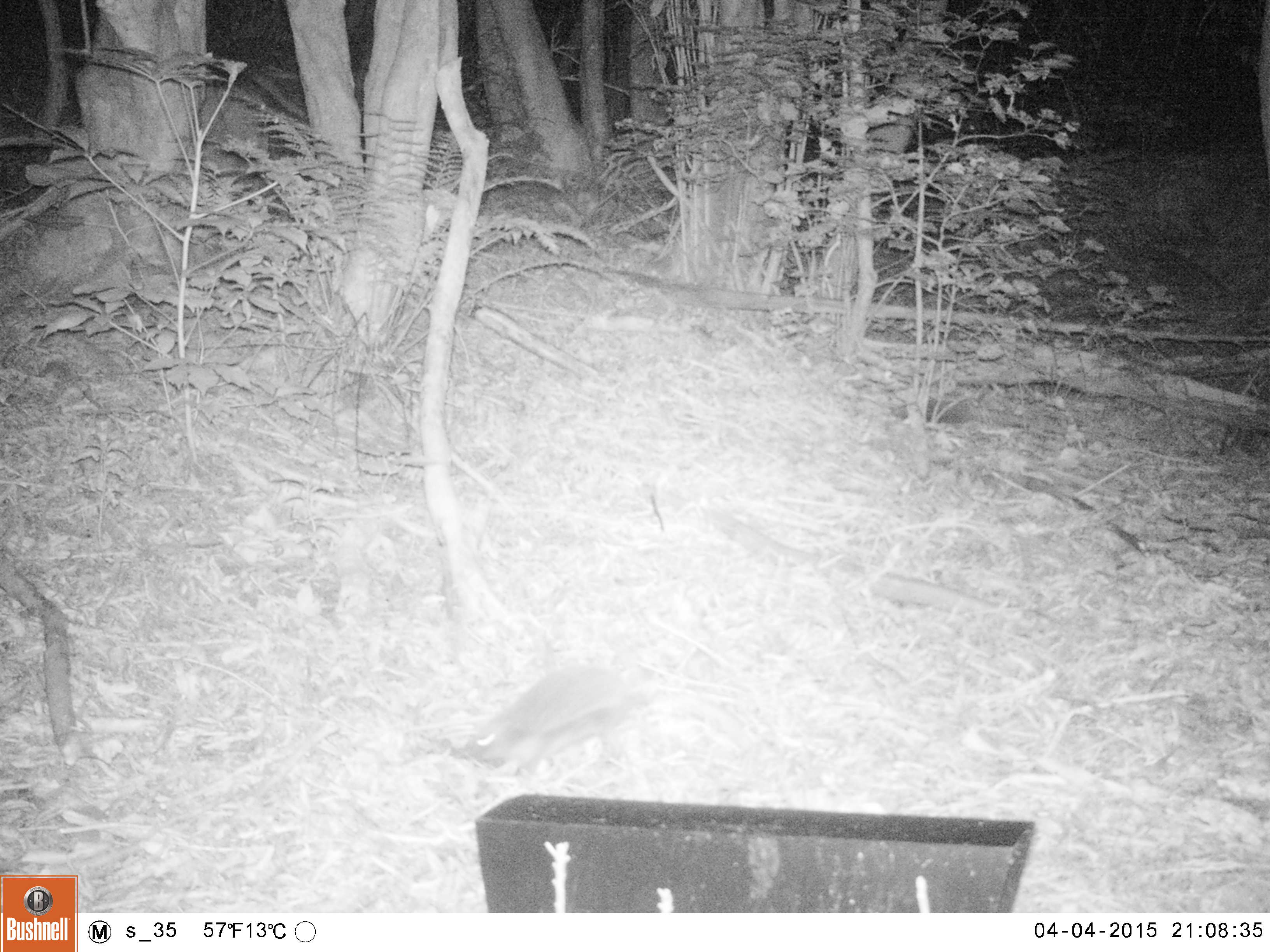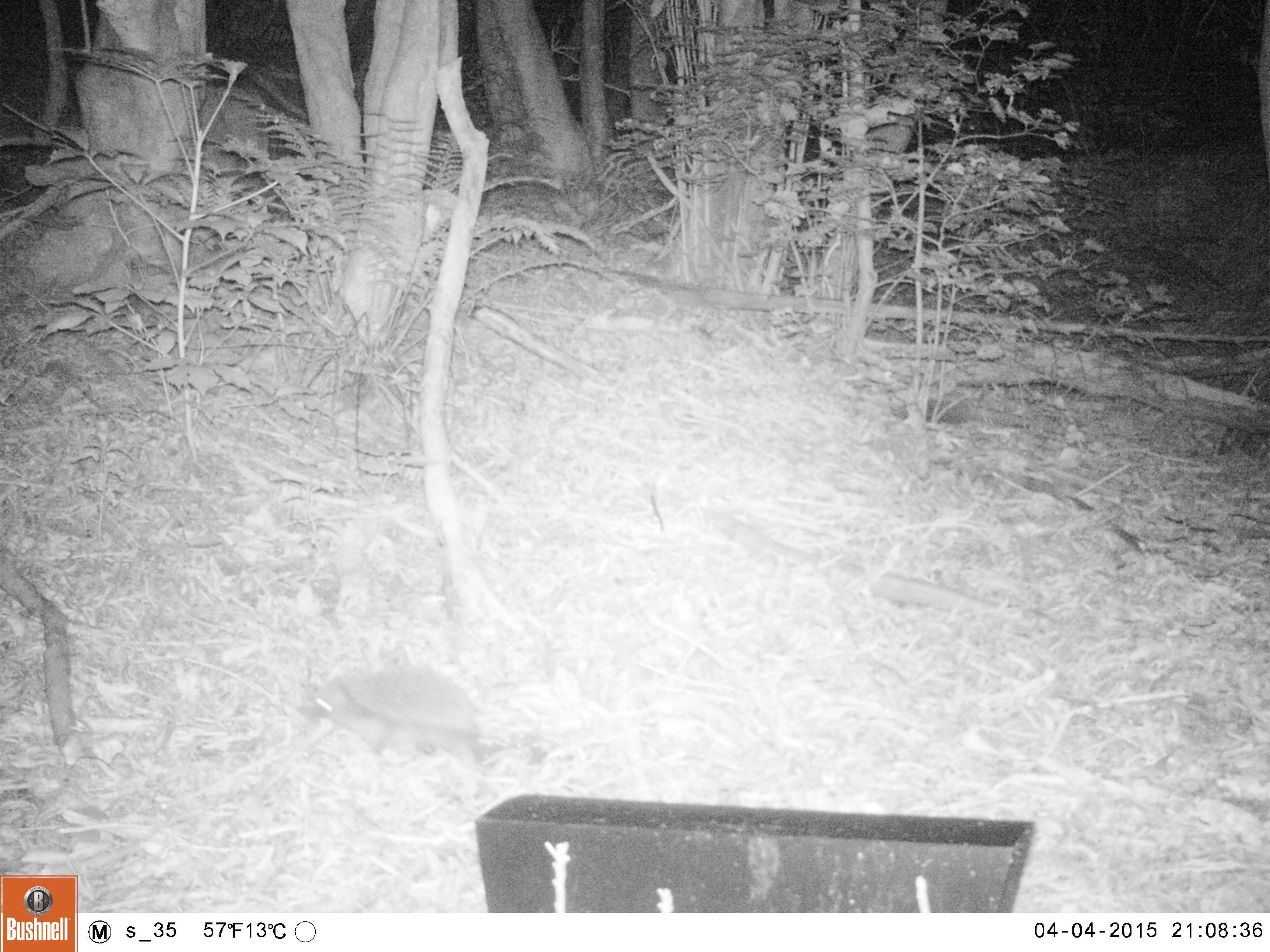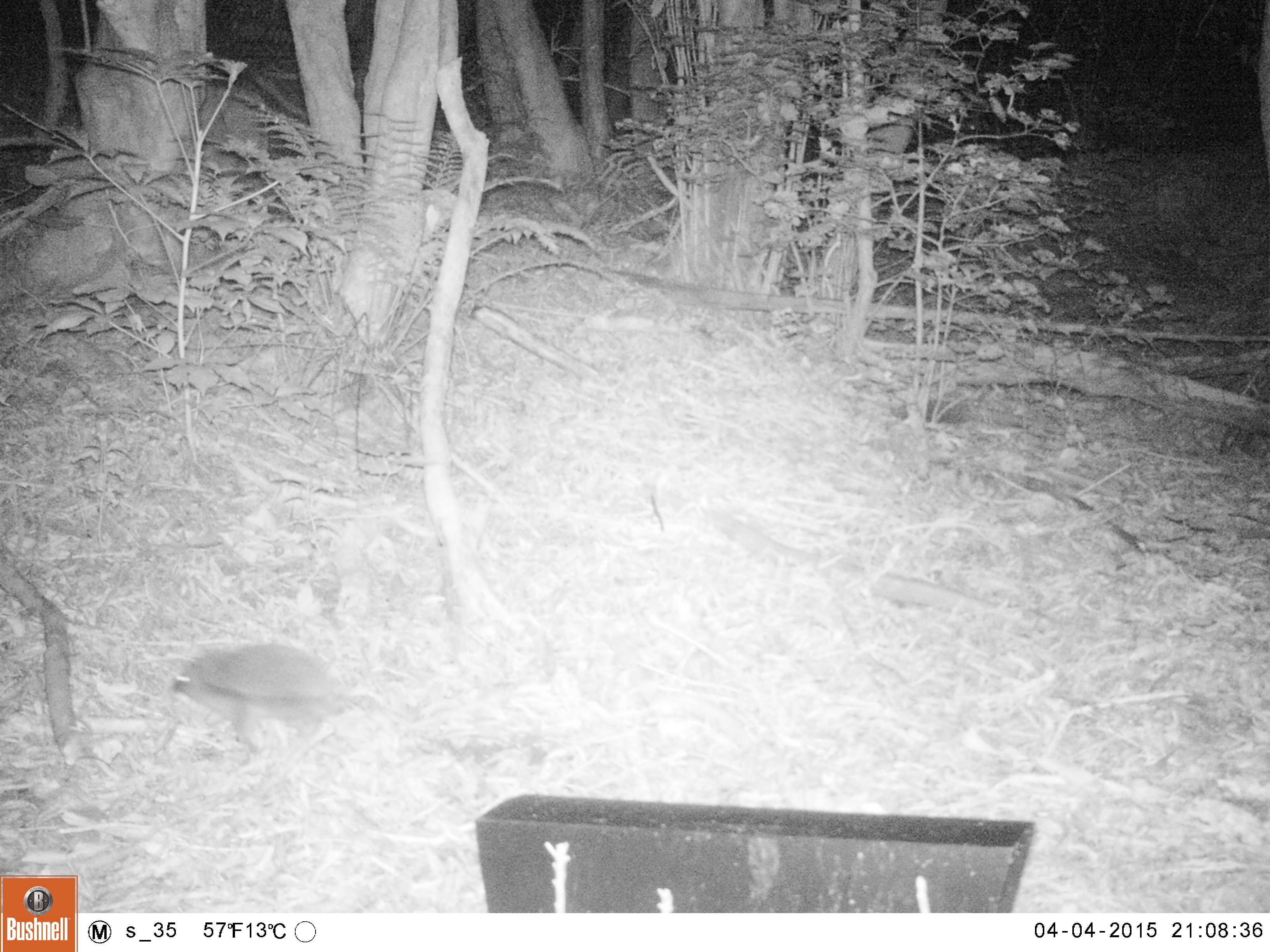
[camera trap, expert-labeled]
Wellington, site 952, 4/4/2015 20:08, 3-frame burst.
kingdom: Animalia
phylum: Chordata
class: Mammalia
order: Eulipotyphla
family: Erinaceidae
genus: Erinaceus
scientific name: Erinaceus europaeus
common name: hedgehog